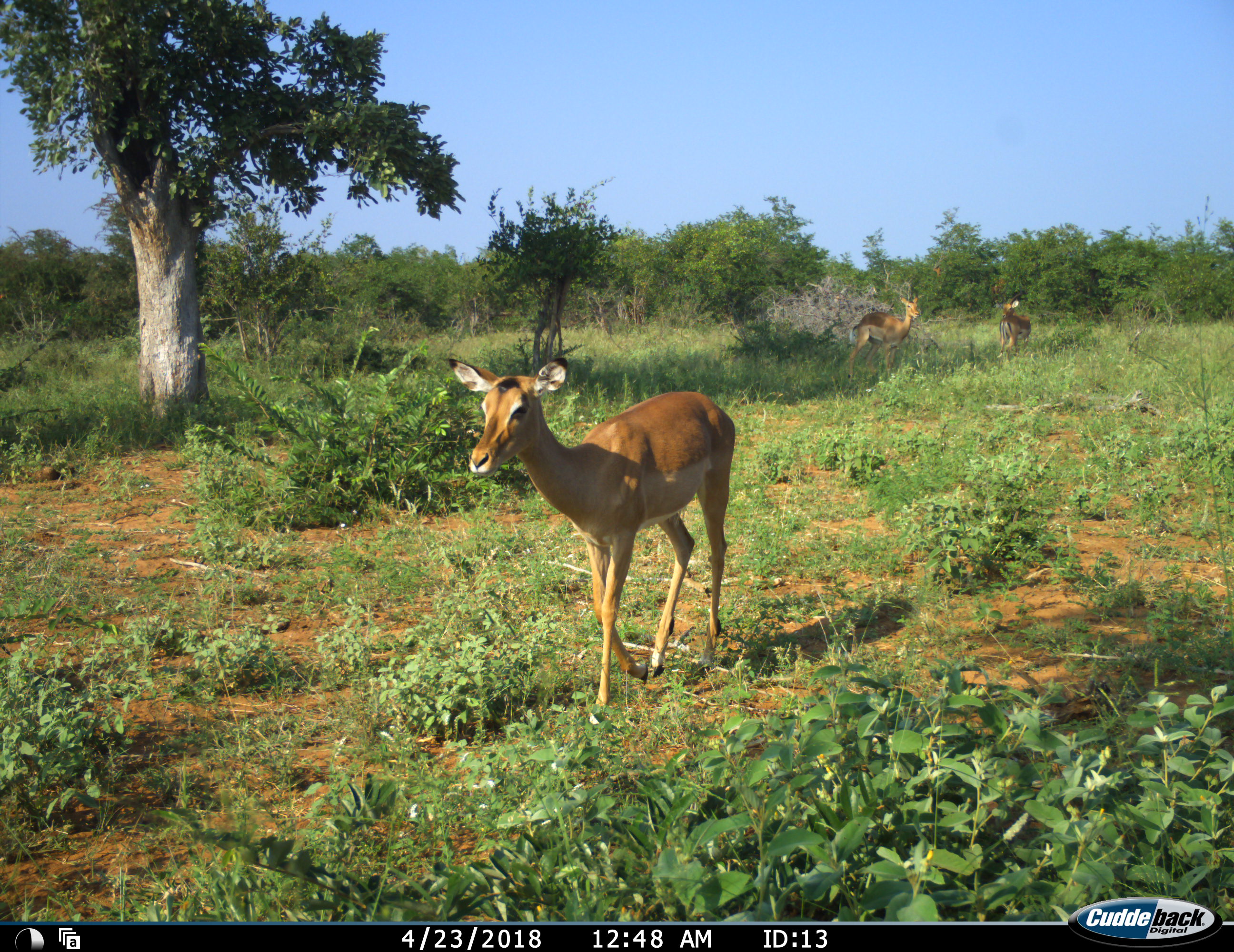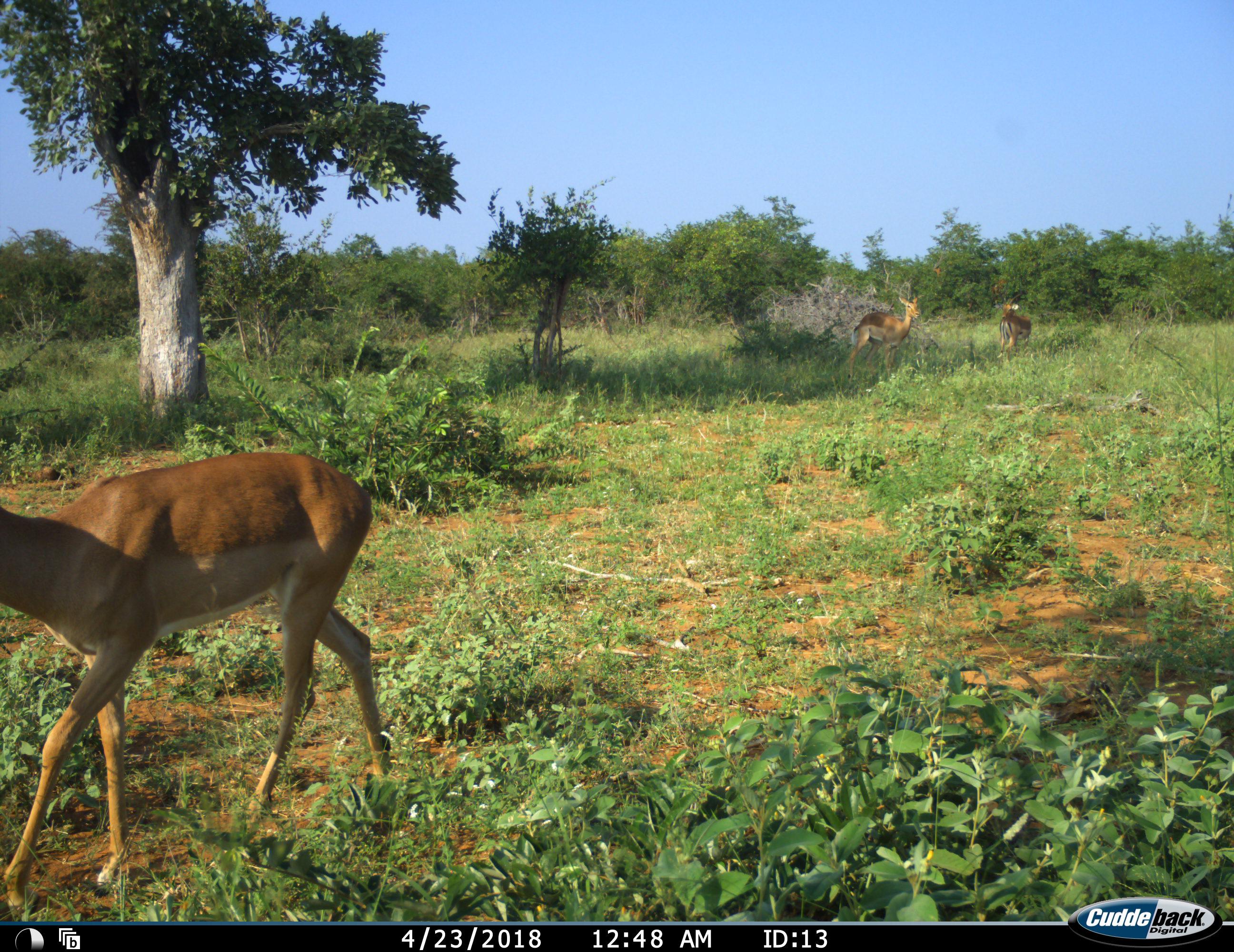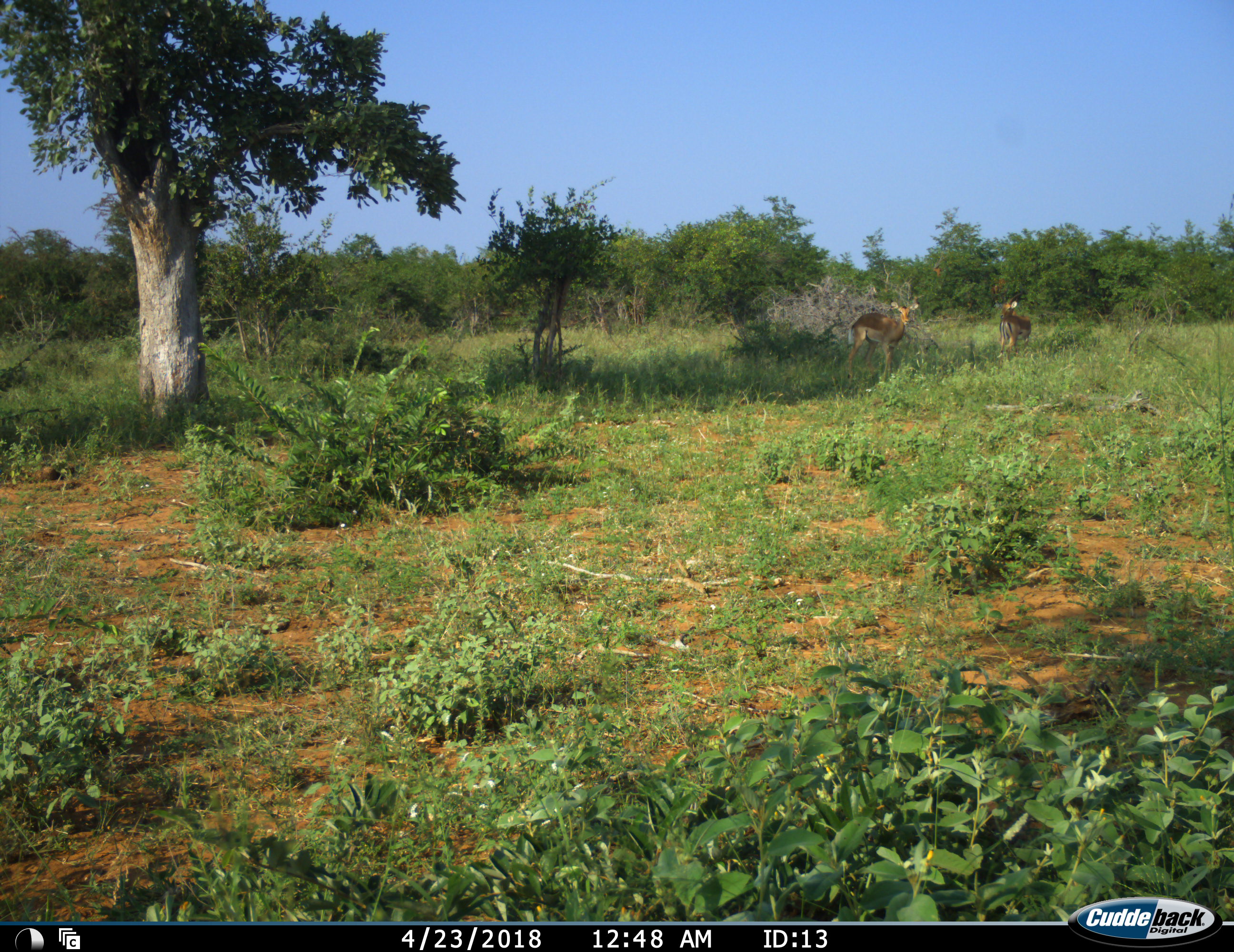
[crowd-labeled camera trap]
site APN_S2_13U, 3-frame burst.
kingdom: Animalia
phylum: Chordata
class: Mammalia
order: Artiodactyla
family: Bovidae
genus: Aepyceros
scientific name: Aepyceros melampus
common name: impala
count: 3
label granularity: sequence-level